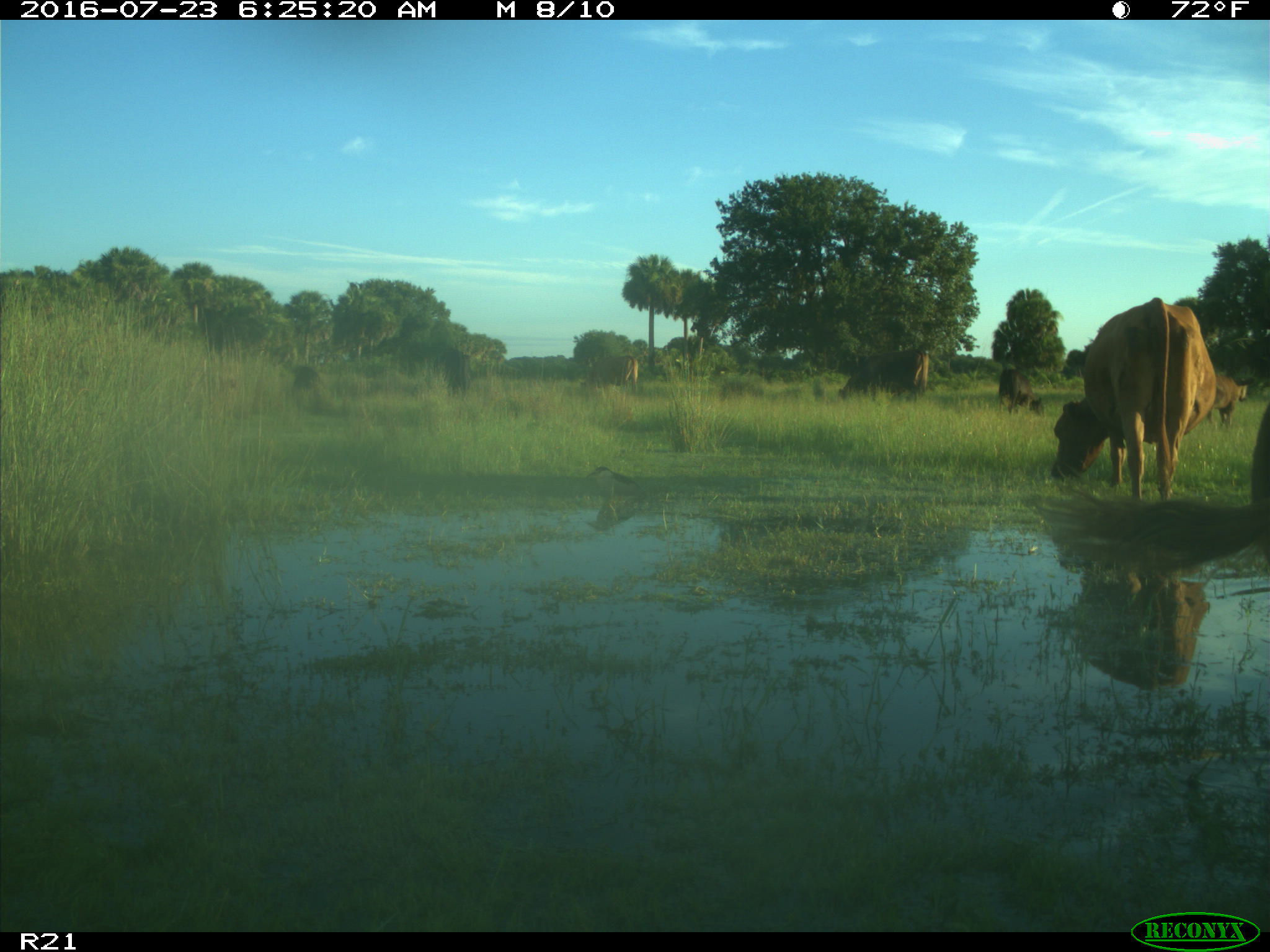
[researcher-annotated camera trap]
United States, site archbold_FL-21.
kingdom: Animalia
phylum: Chordata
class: Mammalia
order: Artiodactyla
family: Bovidae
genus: Bos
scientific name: Bos taurus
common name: domestic cow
Bos taurus (domestic cow).